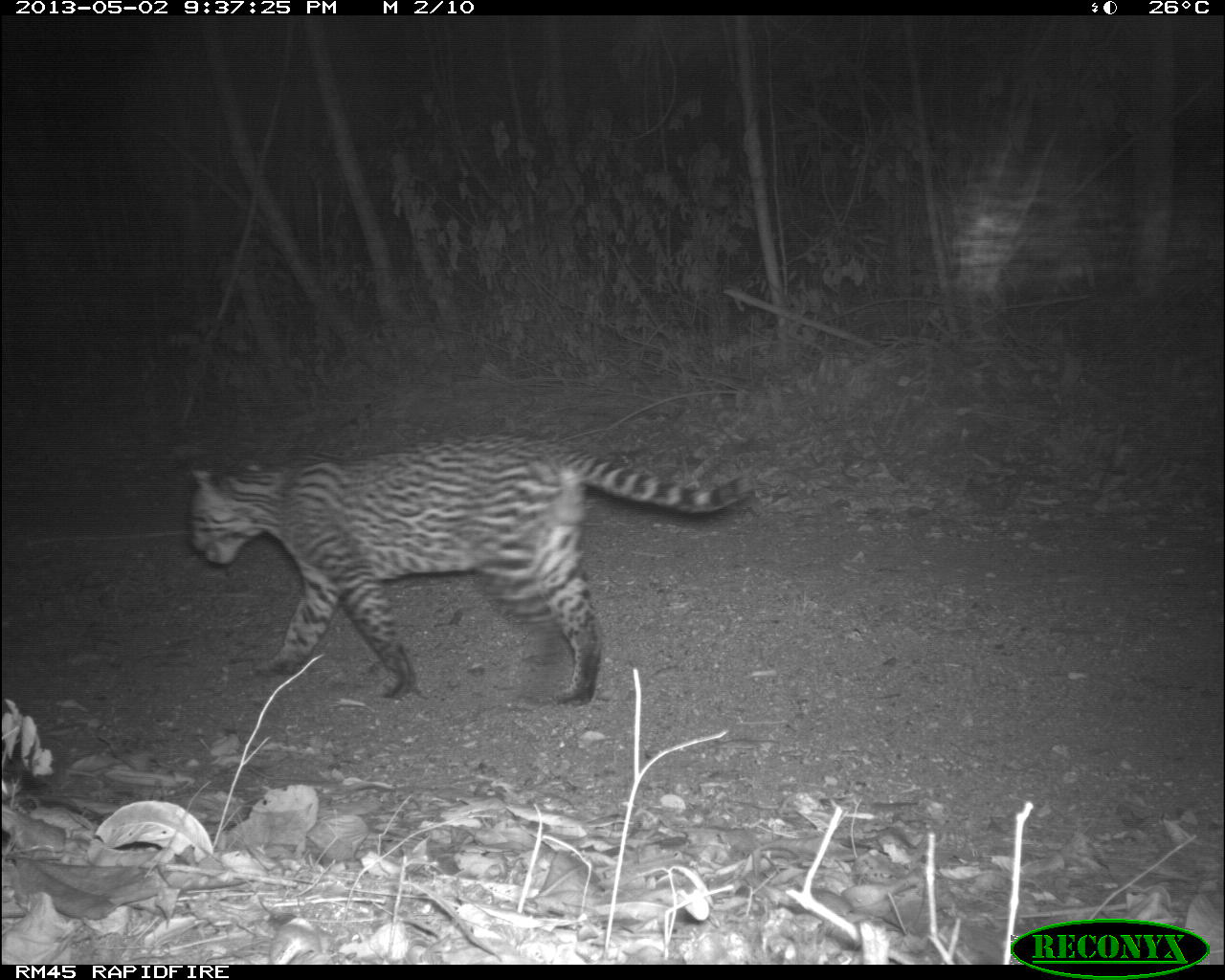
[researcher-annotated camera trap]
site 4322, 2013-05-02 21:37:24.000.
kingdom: Animalia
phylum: Chordata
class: Mammalia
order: Carnivora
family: Felidae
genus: Leopardus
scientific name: Leopardus pardalis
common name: ocelot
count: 1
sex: male